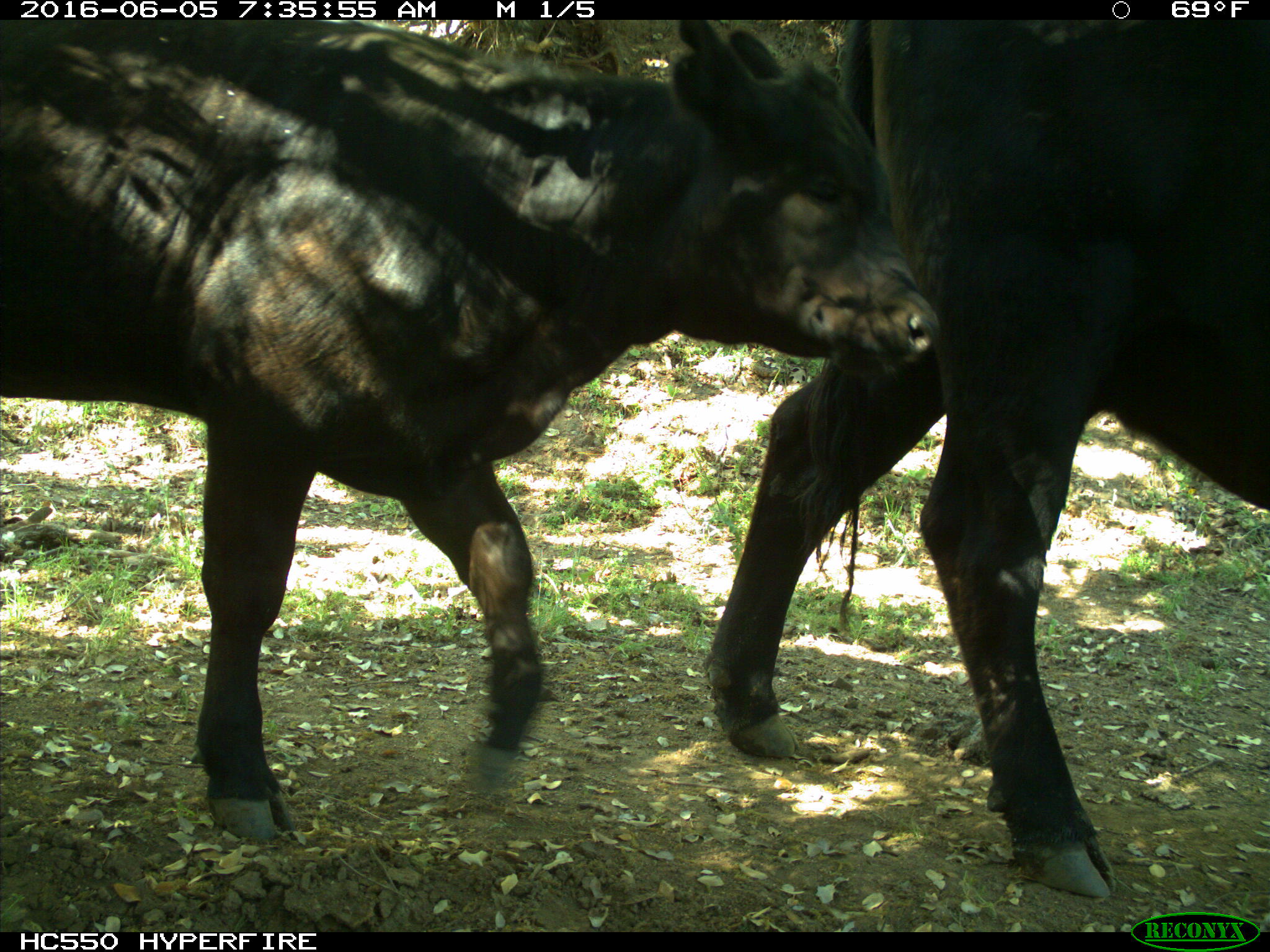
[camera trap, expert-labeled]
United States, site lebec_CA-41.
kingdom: Animalia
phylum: Chordata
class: Mammalia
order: Artiodactyla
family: Bovidae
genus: Bos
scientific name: Bos taurus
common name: domestic cow